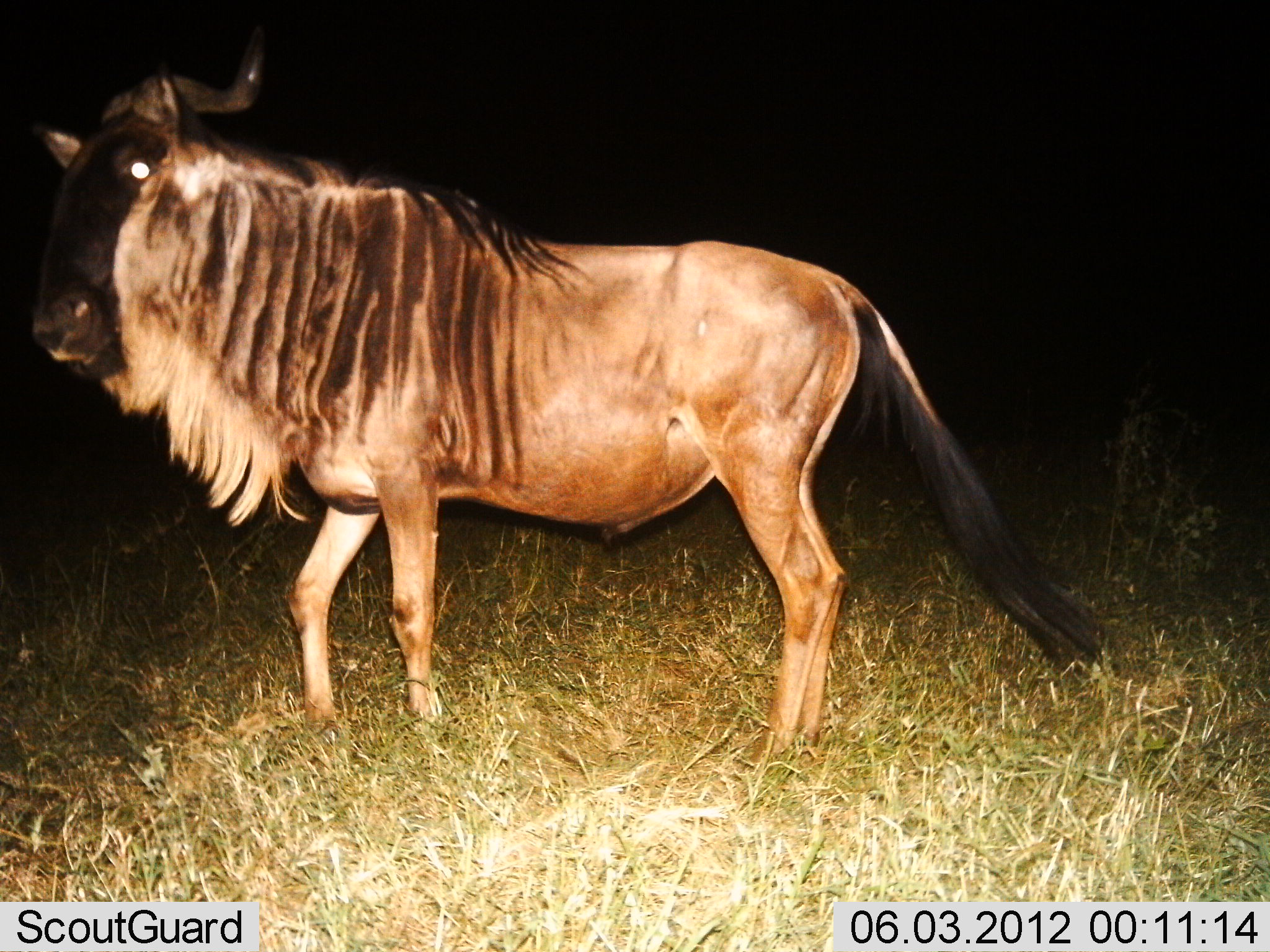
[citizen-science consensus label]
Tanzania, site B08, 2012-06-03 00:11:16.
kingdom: Animalia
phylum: Chordata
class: Mammalia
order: Artiodactyla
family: Bovidae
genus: Connochaetes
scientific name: Connochaetes taurinus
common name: blue wildebeest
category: wildebeest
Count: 1.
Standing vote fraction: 80%.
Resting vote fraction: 0%.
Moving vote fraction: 20%.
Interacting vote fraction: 0%.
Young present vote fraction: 0%.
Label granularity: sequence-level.